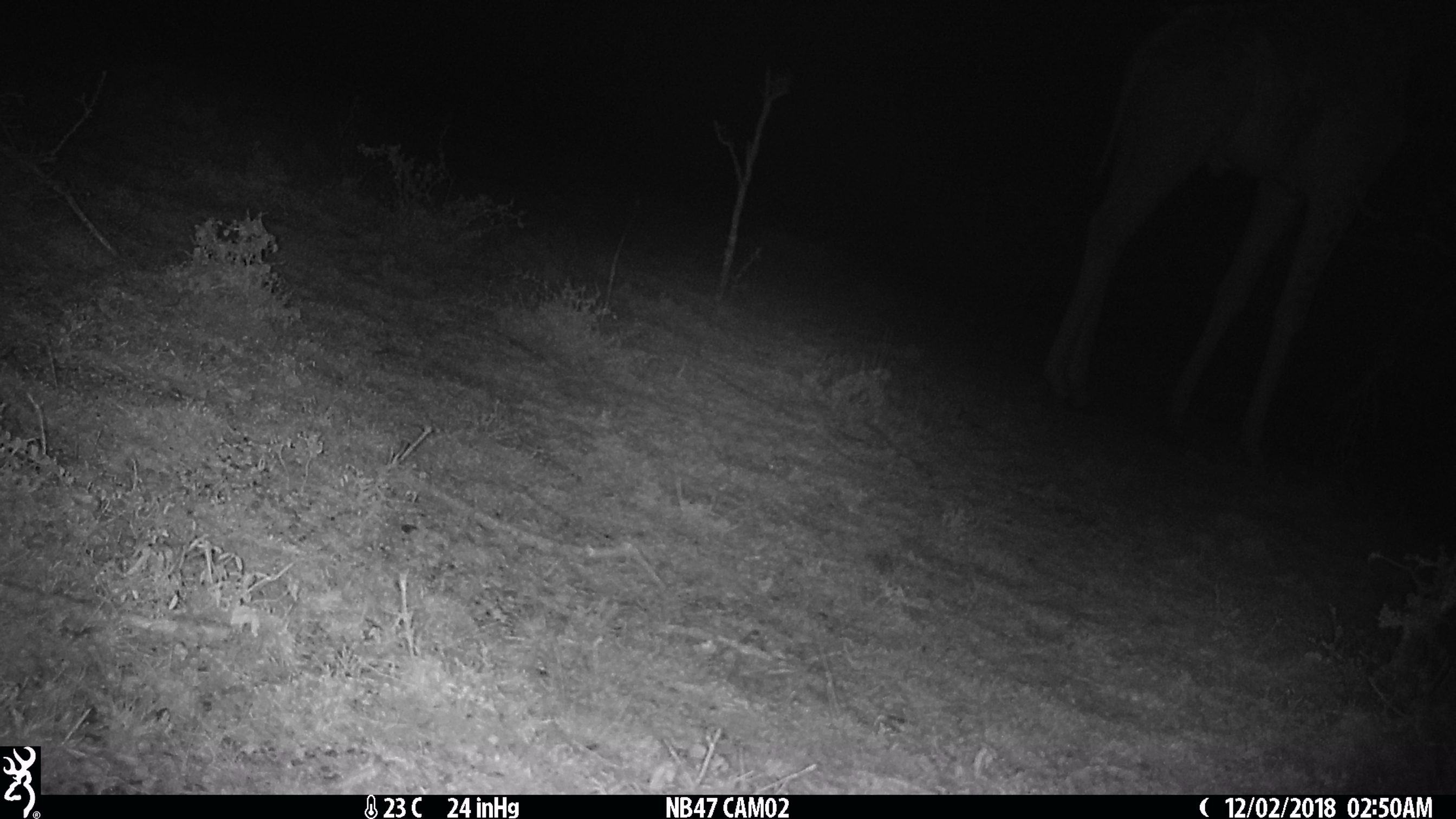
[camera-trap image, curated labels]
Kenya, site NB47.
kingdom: Animalia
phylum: Chordata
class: Mammalia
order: Artiodactyla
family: Giraffidae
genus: Giraffa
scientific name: Giraffa camelopardalis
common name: northern giraffe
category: giraffe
Giraffe (northern giraffe) (Giraffa camelopardalis).